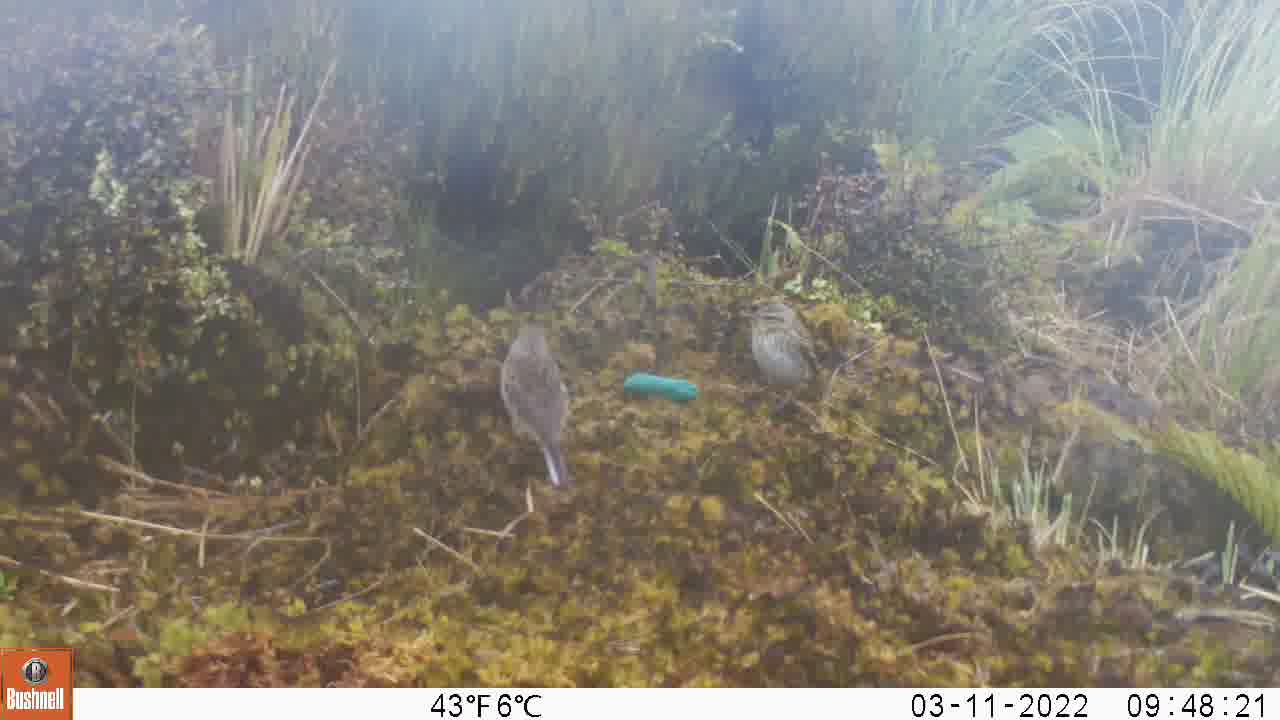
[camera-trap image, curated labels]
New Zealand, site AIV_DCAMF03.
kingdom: Animalia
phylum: Chordata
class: Aves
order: Passeriformes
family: Motacillidae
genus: Anthus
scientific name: Anthus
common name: pipit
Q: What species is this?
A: Pipit (Anthus).